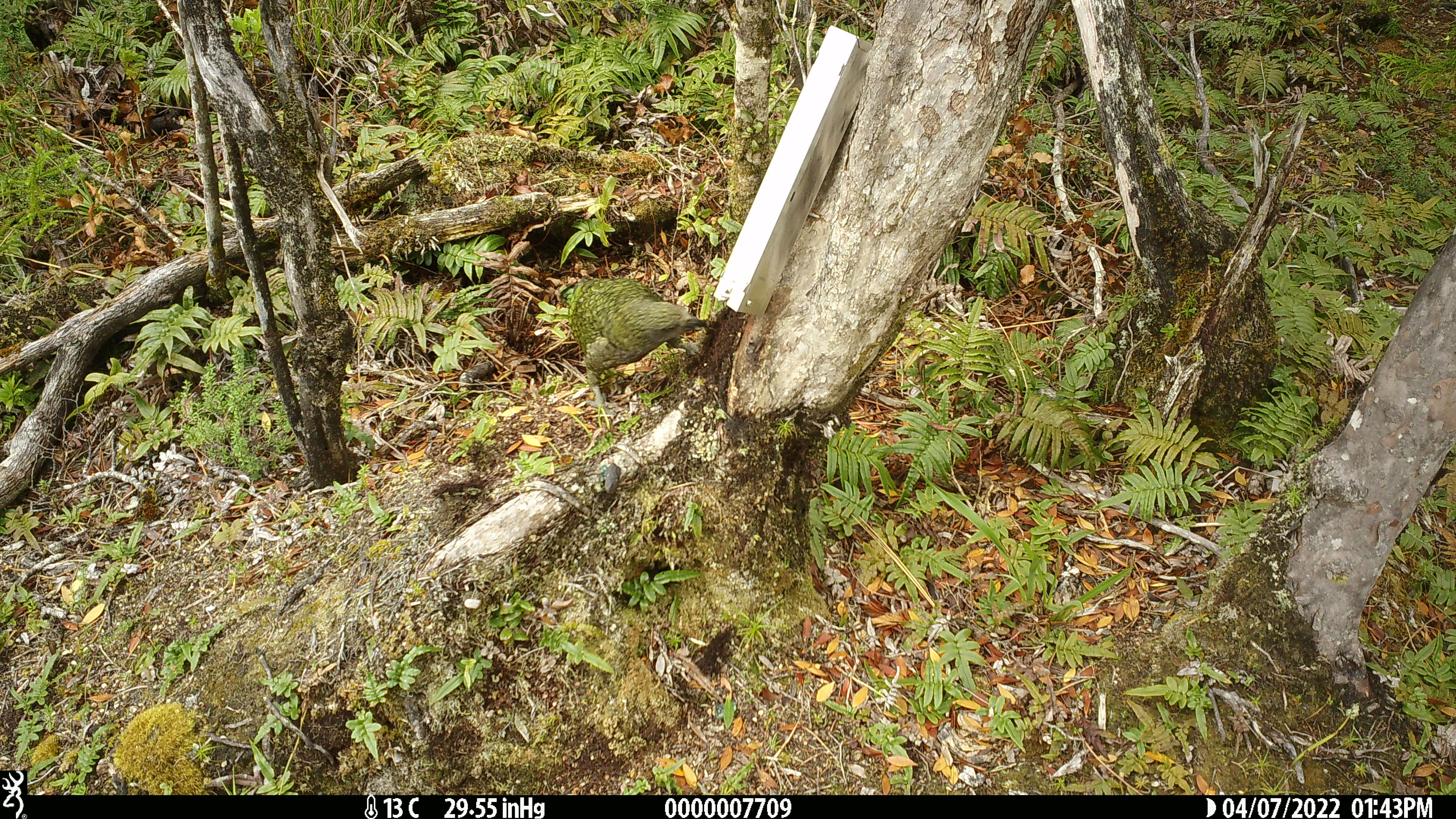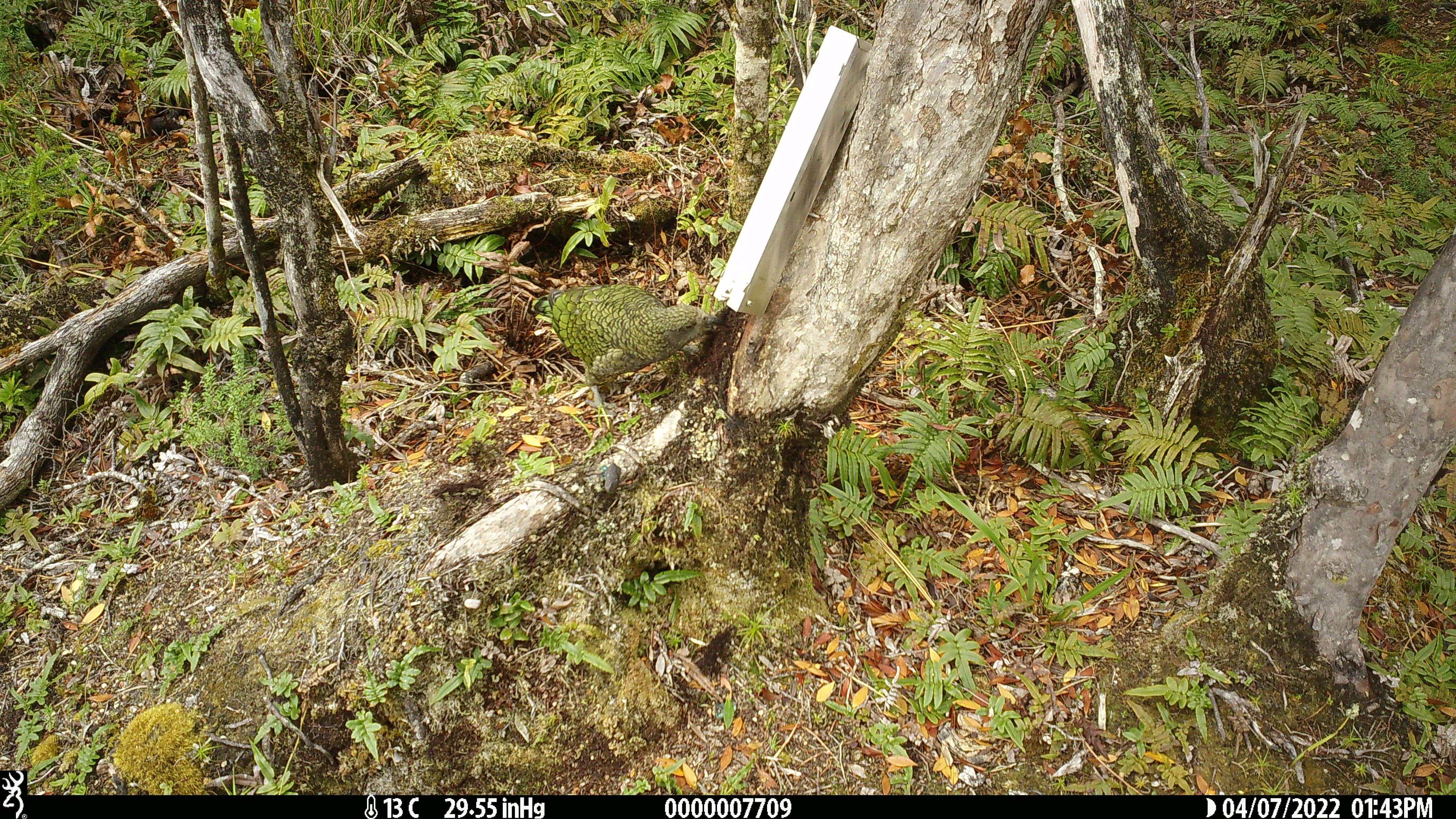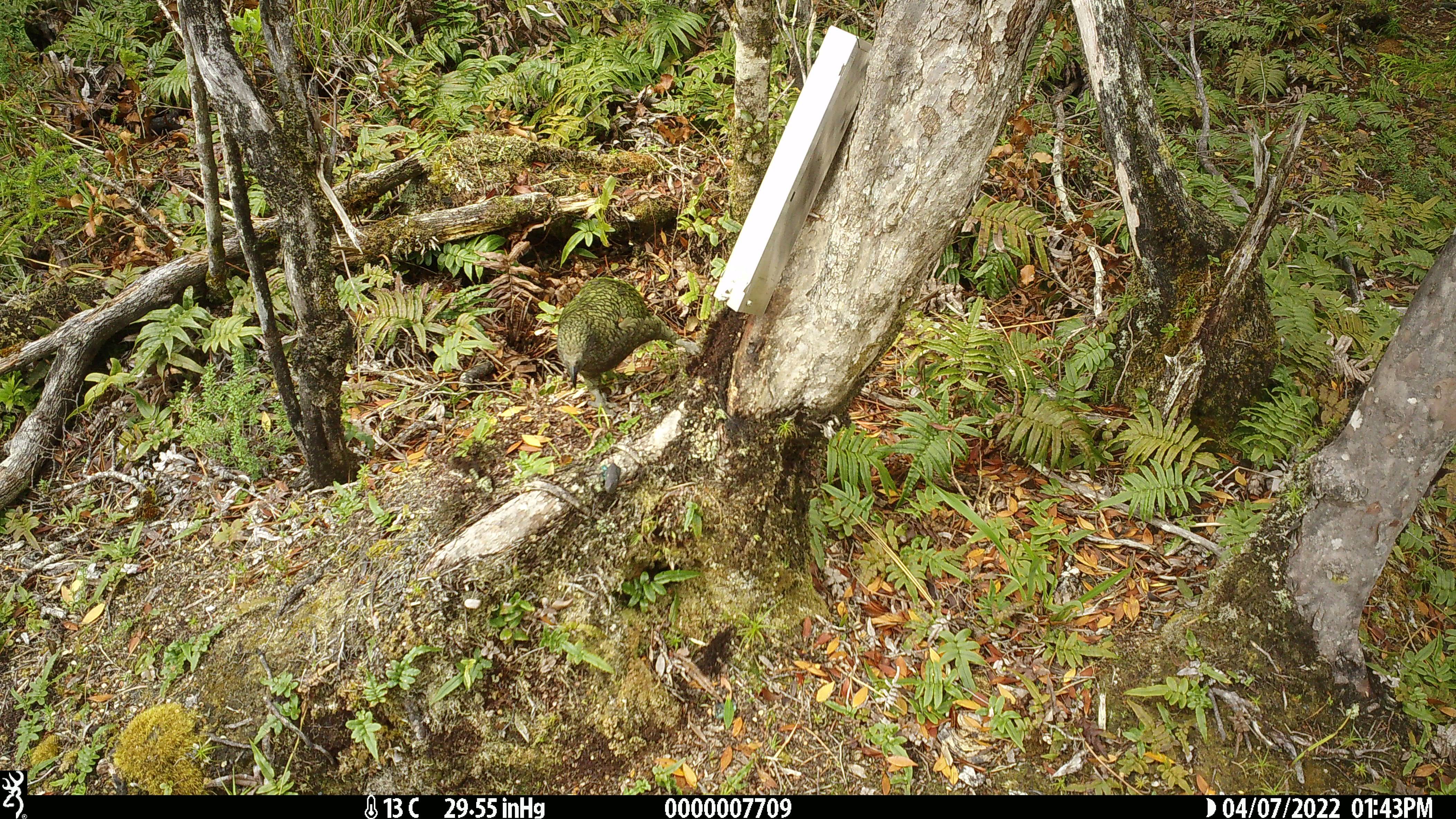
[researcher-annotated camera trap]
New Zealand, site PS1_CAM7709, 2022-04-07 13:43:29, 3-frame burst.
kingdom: Animalia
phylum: Chordata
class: Aves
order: Psittaciformes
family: Strigopidae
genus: Nestor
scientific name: Nestor notabilis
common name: kea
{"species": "kea (Nestor notabilis)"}